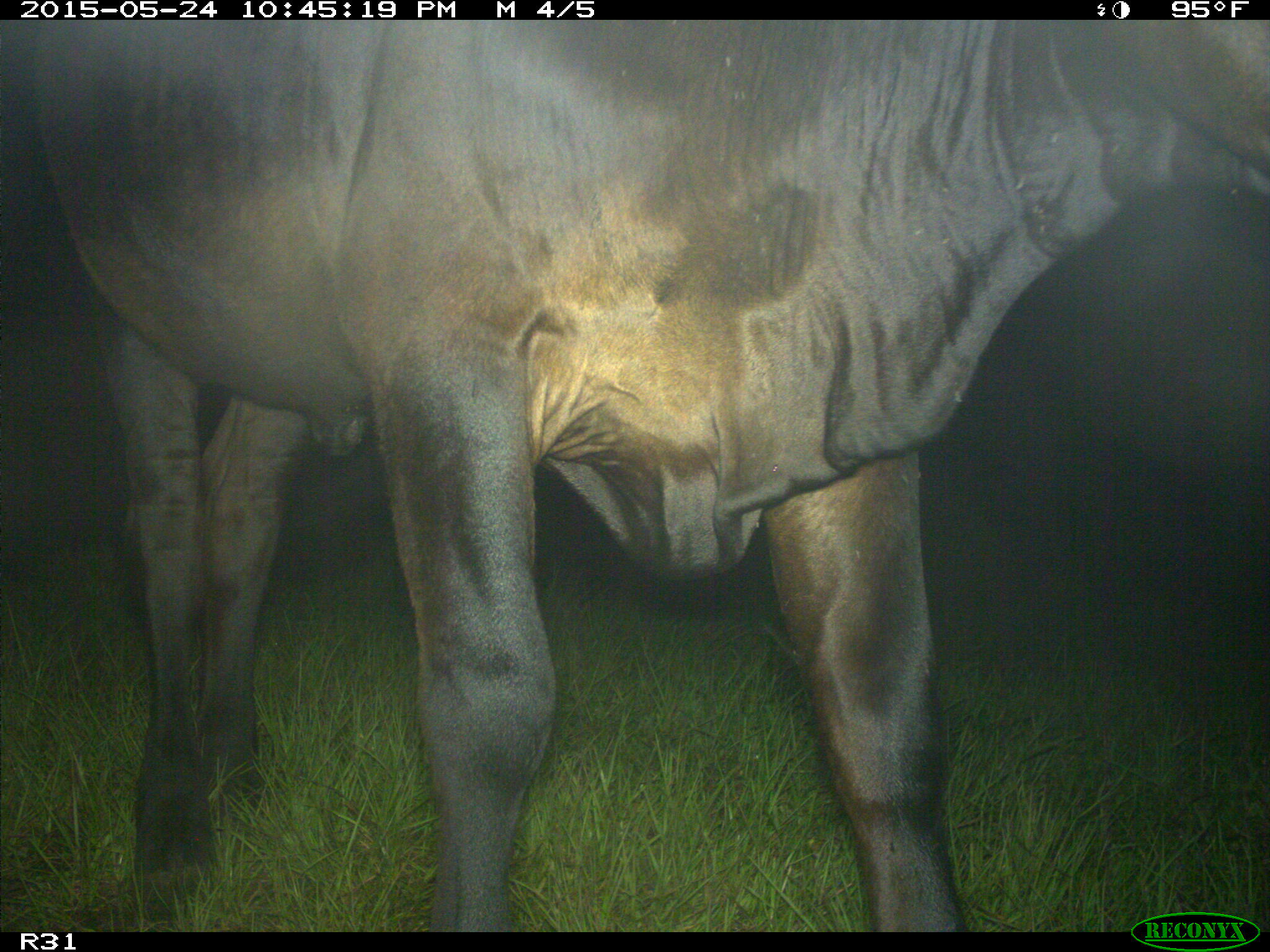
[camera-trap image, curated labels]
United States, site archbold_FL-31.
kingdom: Animalia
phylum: Chordata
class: Mammalia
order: Artiodactyla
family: Bovidae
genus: Bos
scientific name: Bos taurus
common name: domestic cow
Bos taurus (domestic cow).